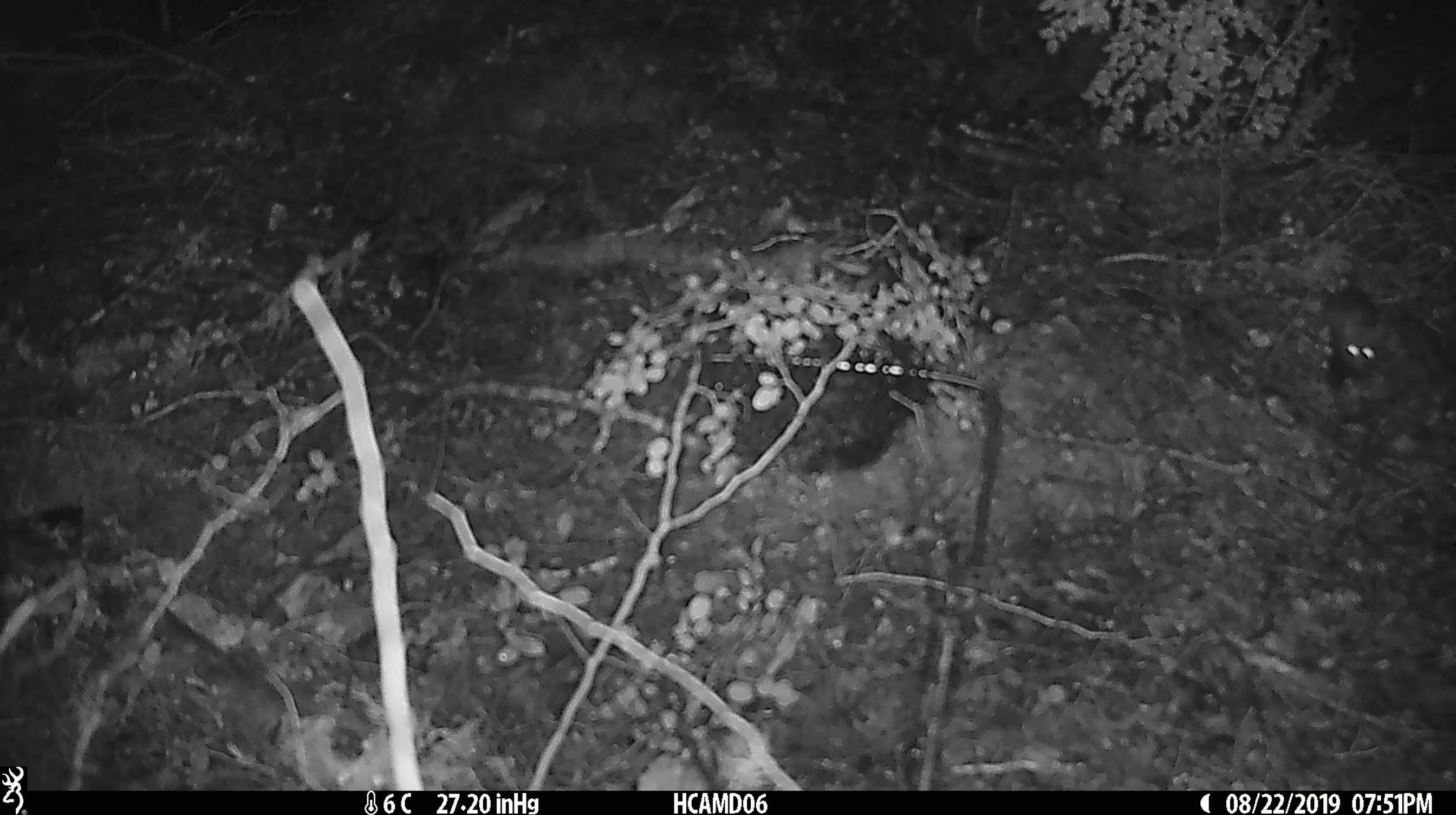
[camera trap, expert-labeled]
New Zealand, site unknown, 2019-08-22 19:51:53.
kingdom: Animalia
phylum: Chordata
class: Mammalia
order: Rodentia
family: Muridae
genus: Mus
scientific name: Mus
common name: mouse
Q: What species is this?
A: Mouse (Mus).